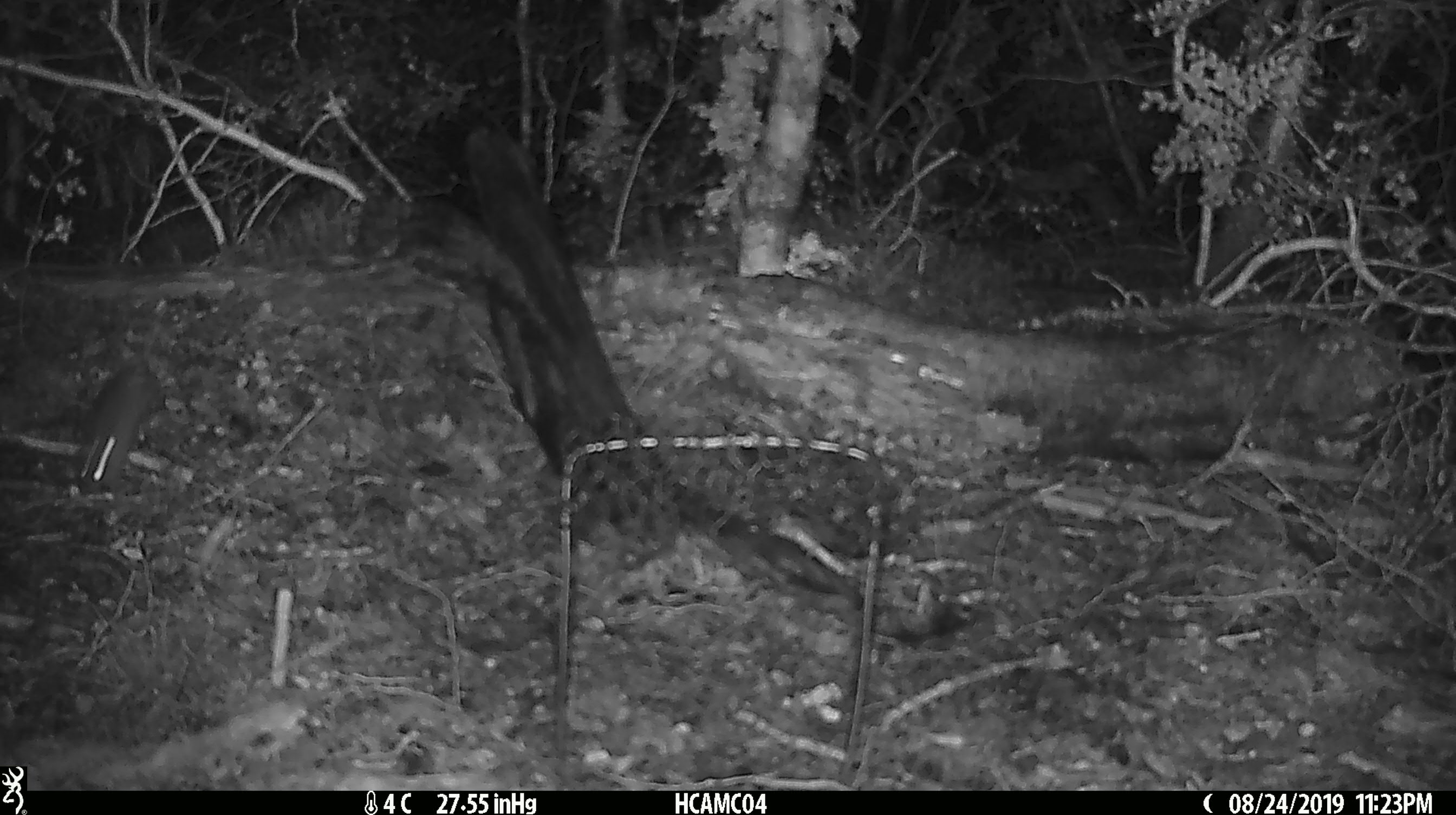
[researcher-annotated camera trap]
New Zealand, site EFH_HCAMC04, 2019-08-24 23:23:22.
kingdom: Animalia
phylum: Chordata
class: Mammalia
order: Rodentia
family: Muridae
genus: Mus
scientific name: Mus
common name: mouse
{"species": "mouse (Mus)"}